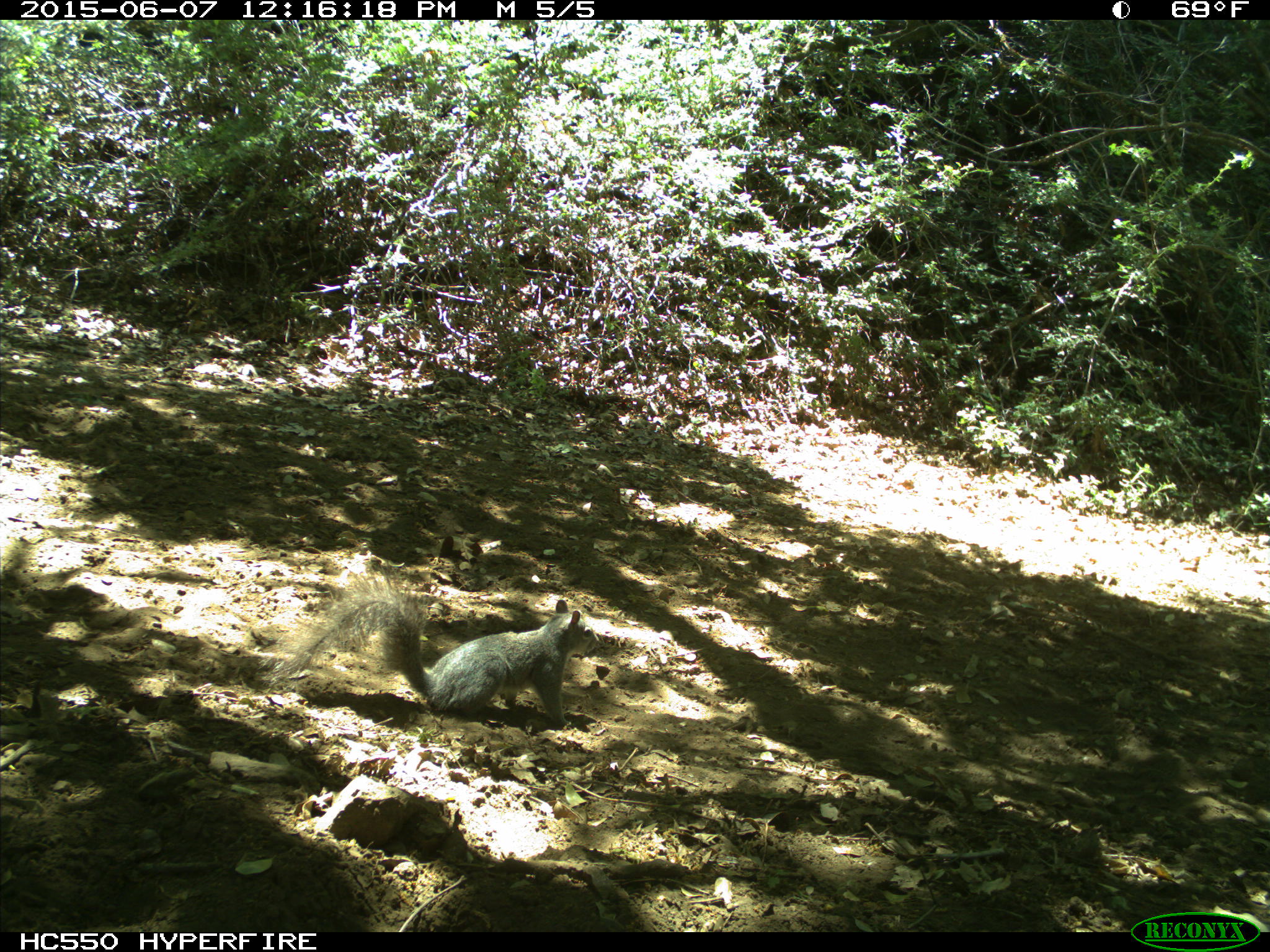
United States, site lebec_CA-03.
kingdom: Animalia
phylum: Chordata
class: Mammalia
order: Rodentia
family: Sciuridae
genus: Sciurus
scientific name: Sciurus carolinensis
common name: eastern gray squirrel